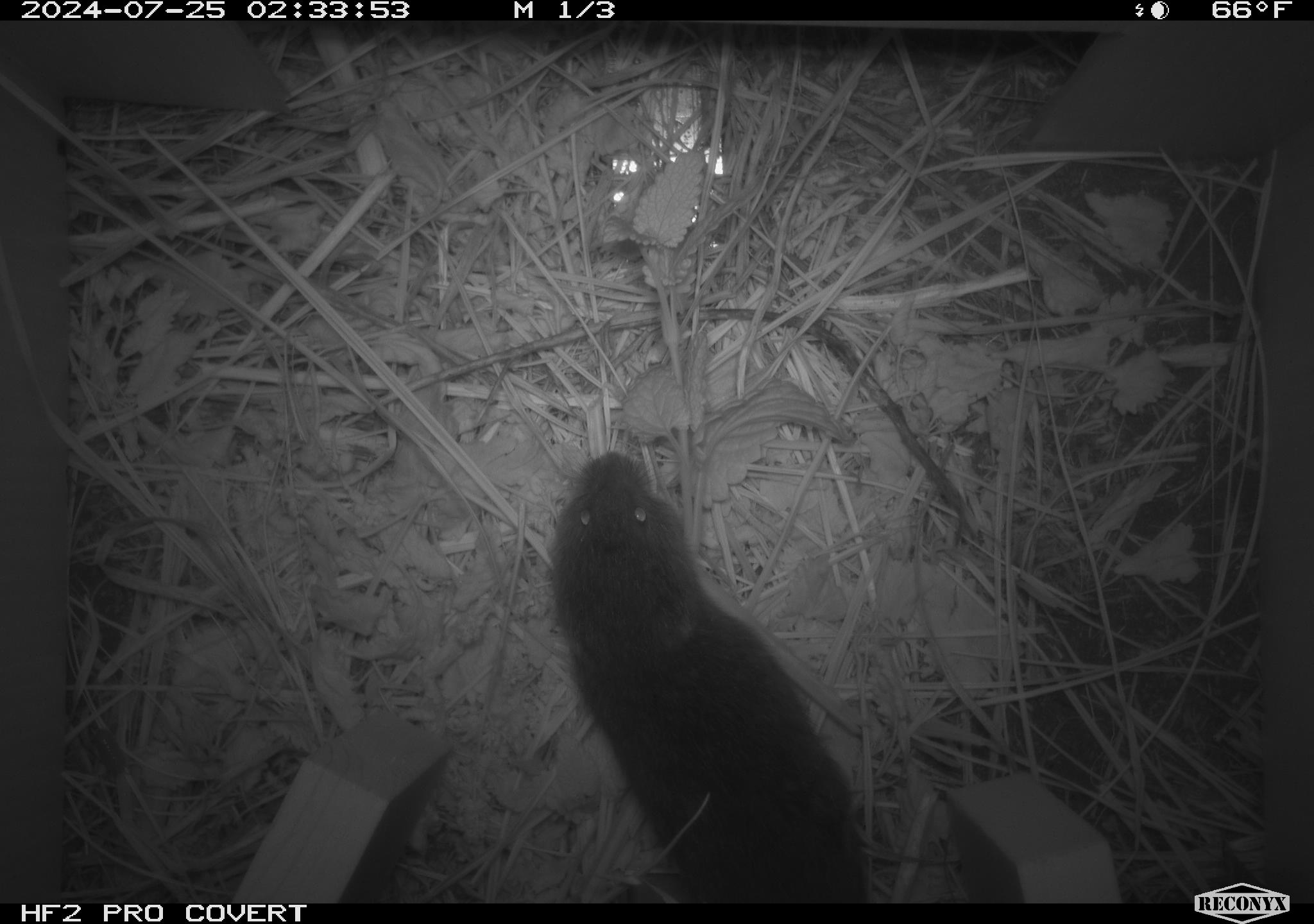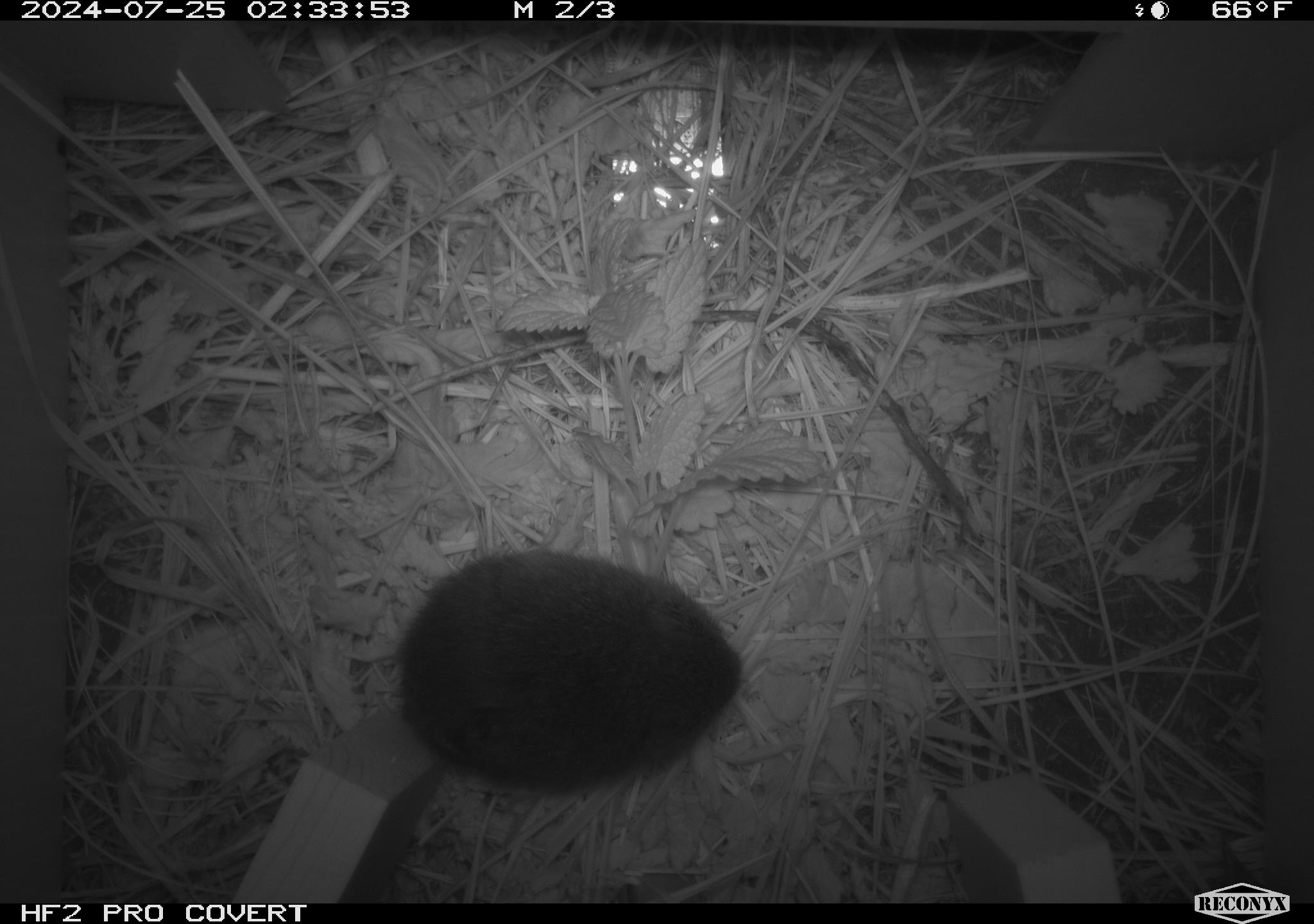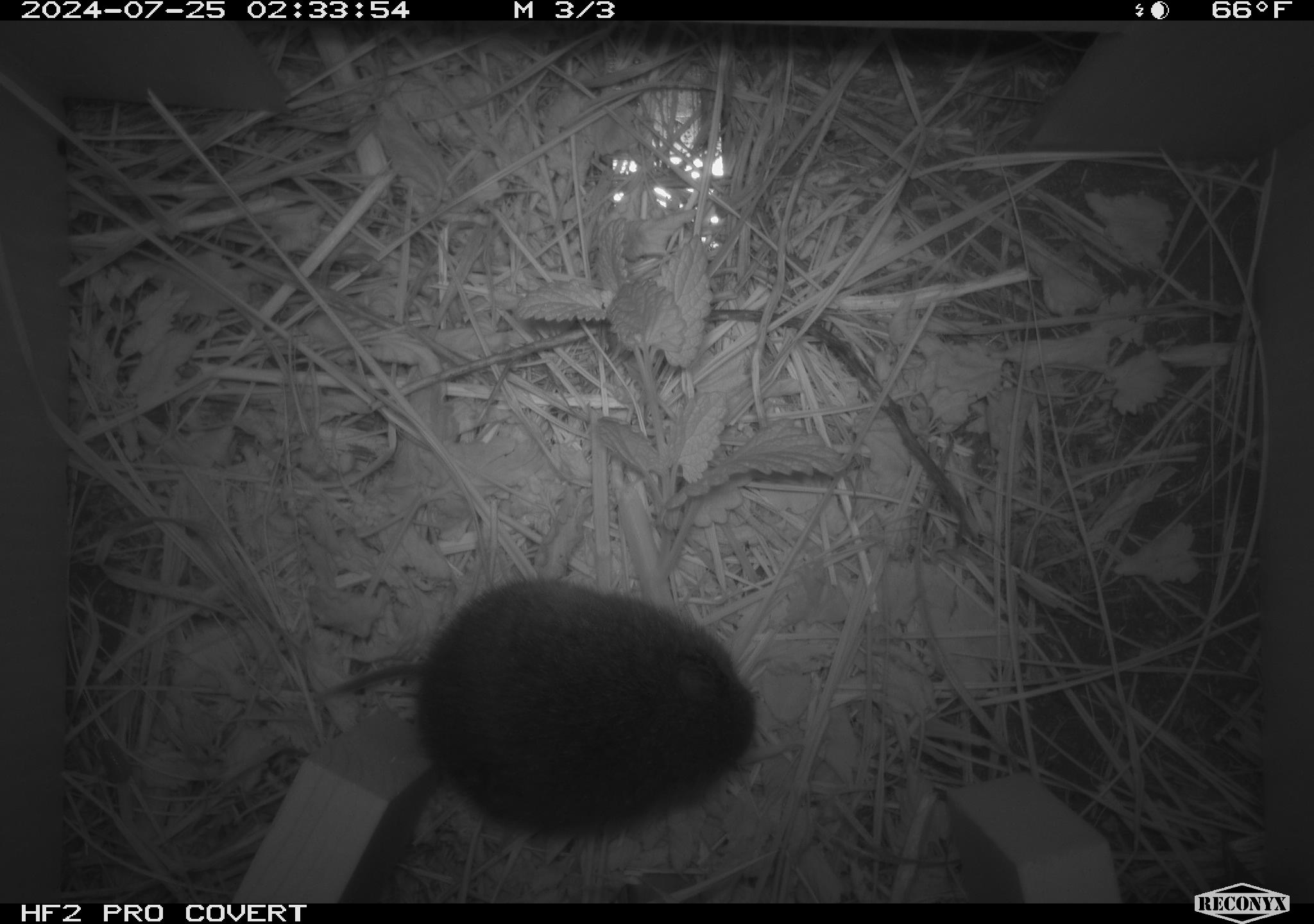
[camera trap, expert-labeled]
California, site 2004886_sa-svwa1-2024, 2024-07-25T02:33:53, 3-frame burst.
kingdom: Animalia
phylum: Chordata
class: Mammalia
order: Rodentia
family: Cricetidae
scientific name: Arvicolinae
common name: voles, lemmings, and muskrats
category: arvicolinae subfamily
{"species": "arvicolinae subfamily (voles, lemmings, and muskrats) (Arvicolinae)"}